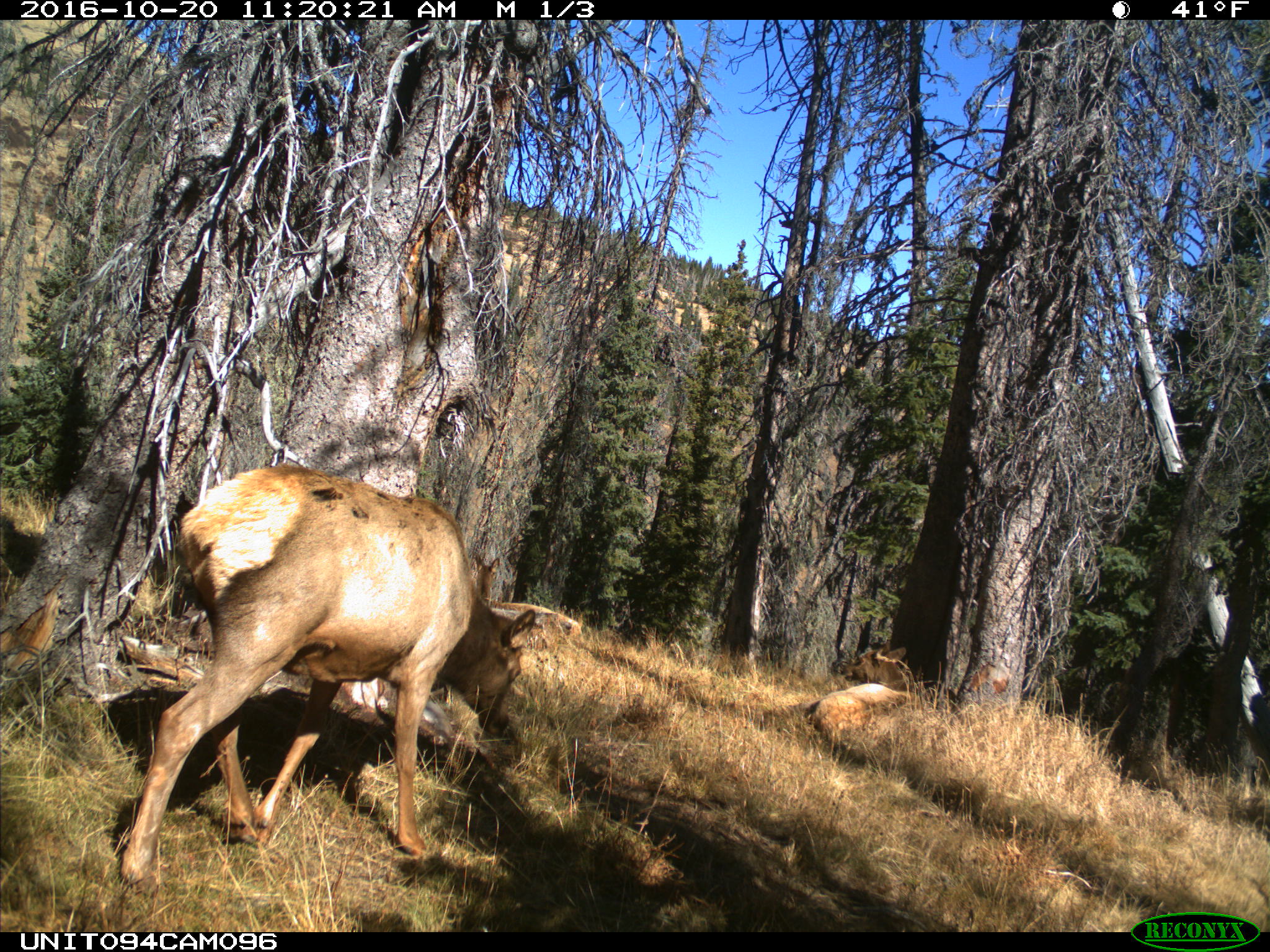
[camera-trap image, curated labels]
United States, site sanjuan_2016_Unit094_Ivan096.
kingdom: Animalia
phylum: Chordata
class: Mammalia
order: Artiodactyla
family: Cervidae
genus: Cervus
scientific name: Cervus elaphus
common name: red deer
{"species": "Cervus elaphus (red deer)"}